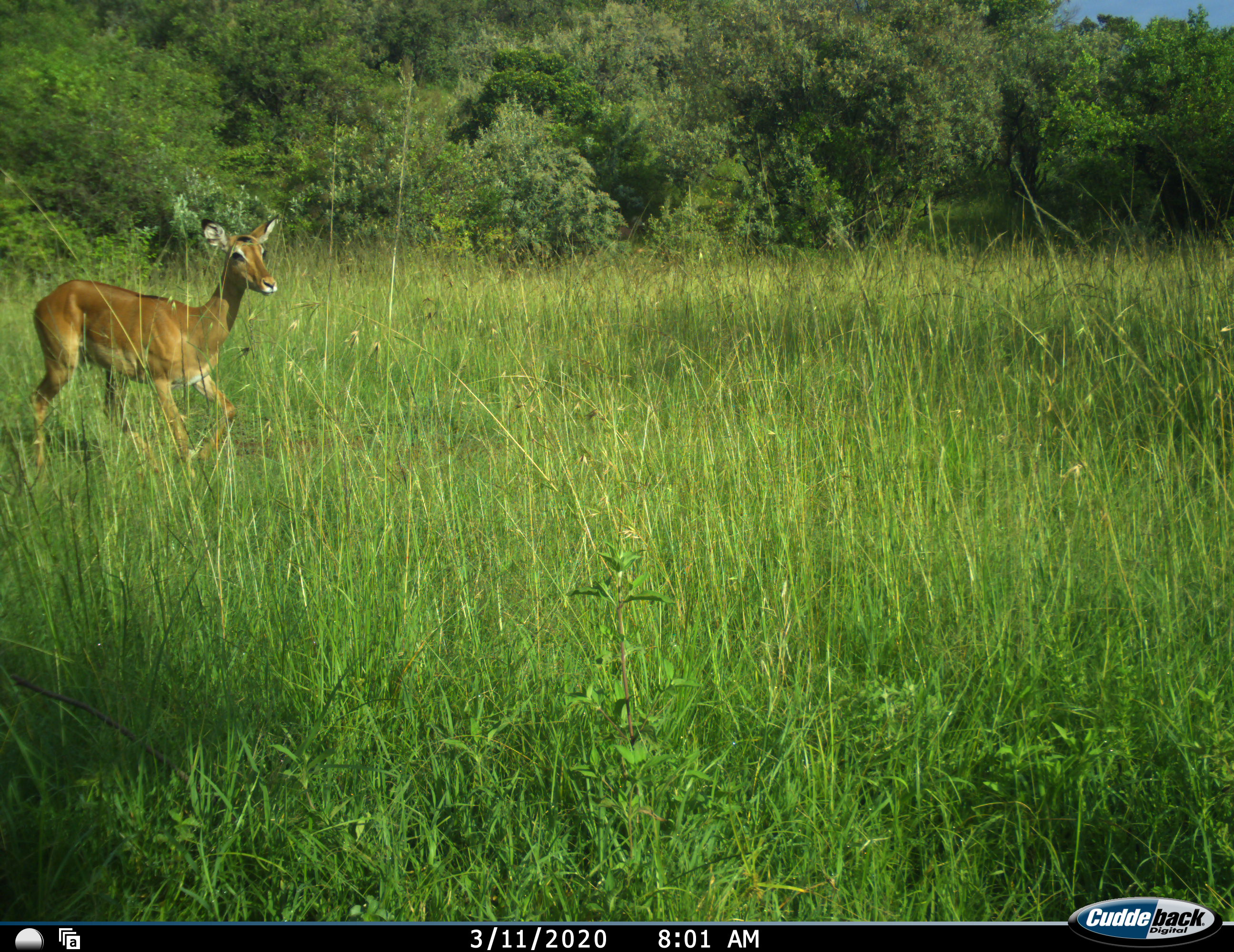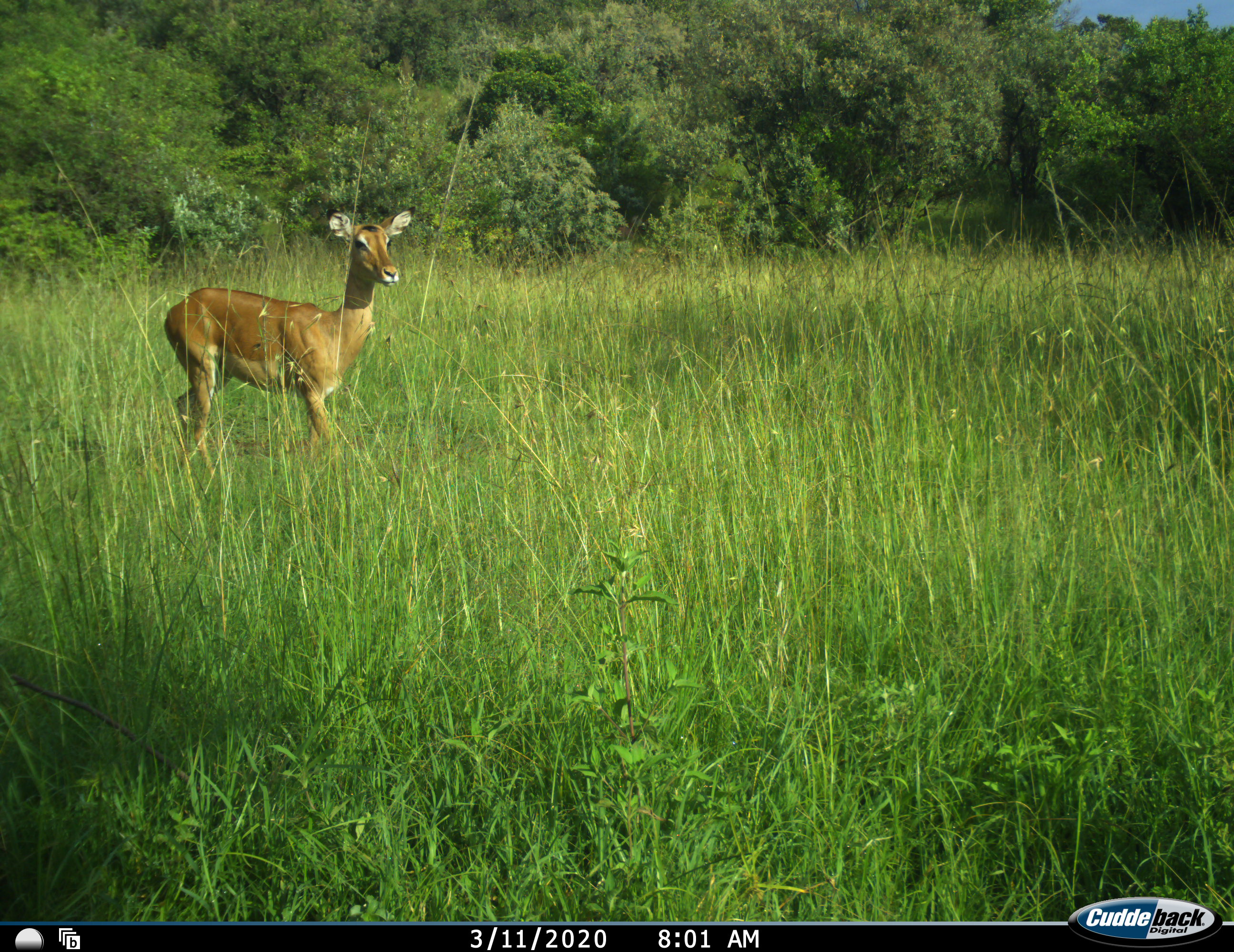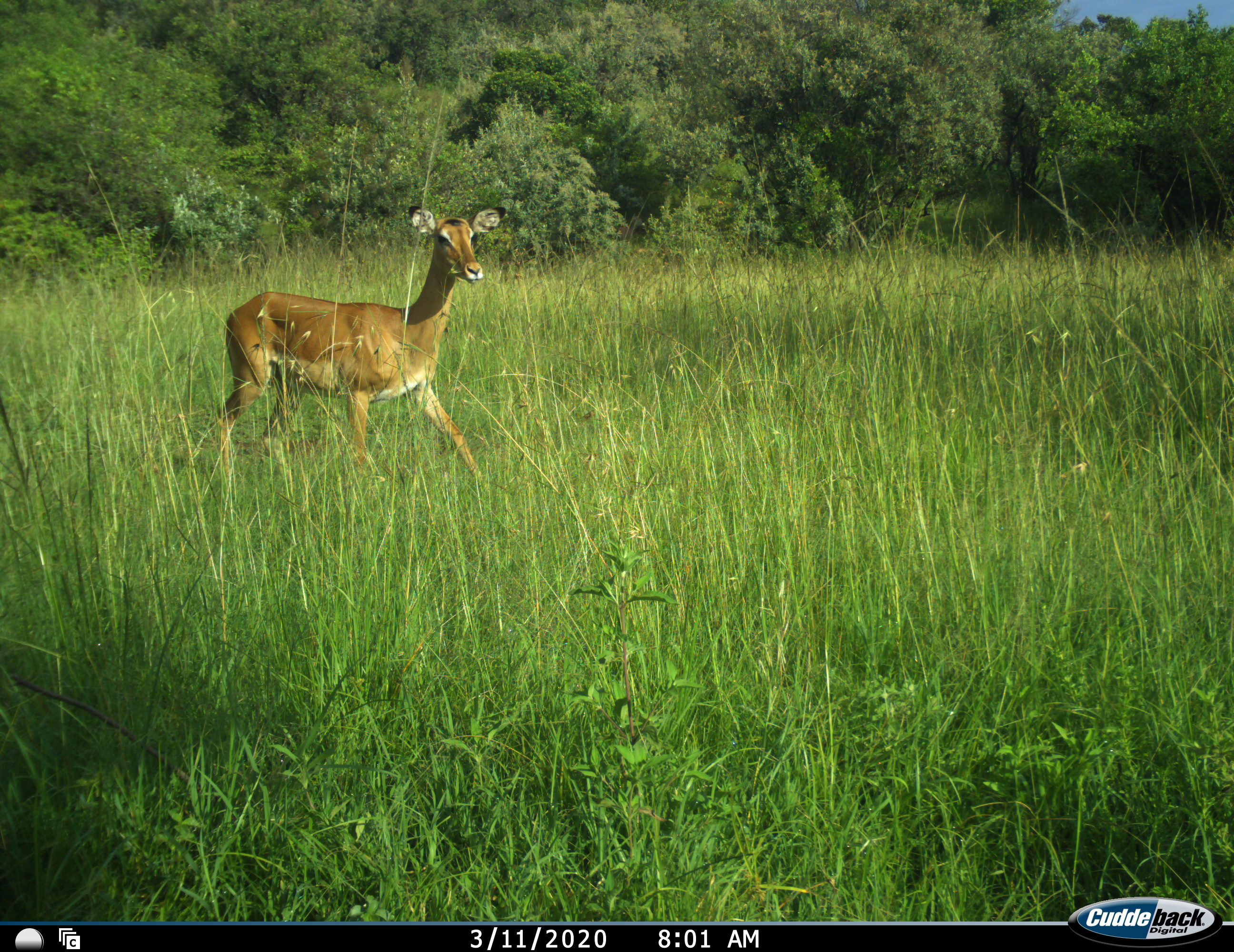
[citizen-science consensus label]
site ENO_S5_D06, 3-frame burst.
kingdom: Animalia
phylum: Chordata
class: Mammalia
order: Artiodactyla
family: Bovidae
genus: Aepyceros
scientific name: Aepyceros melampus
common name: impala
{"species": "impala (Aepyceros melampus)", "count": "1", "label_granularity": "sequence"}